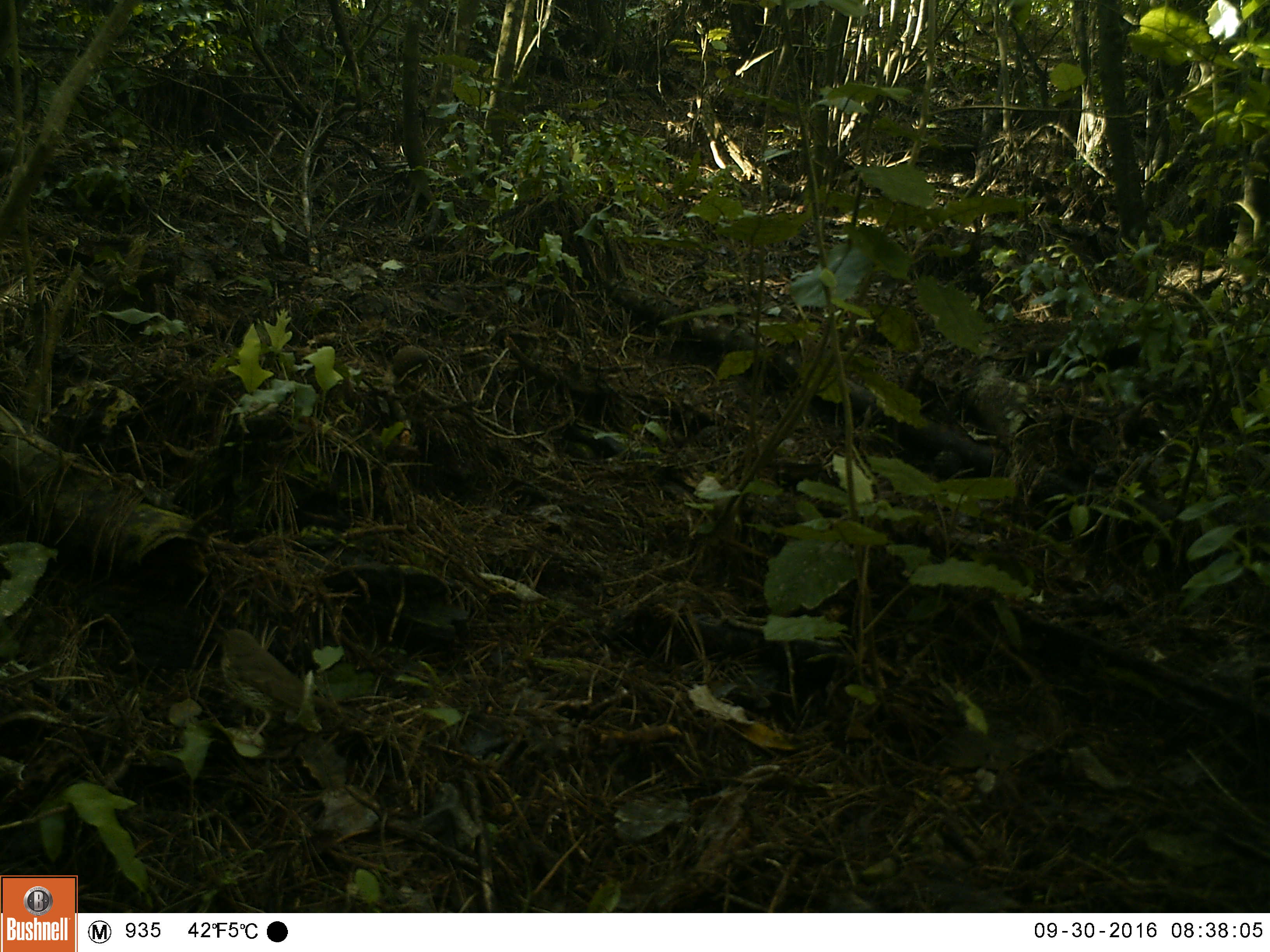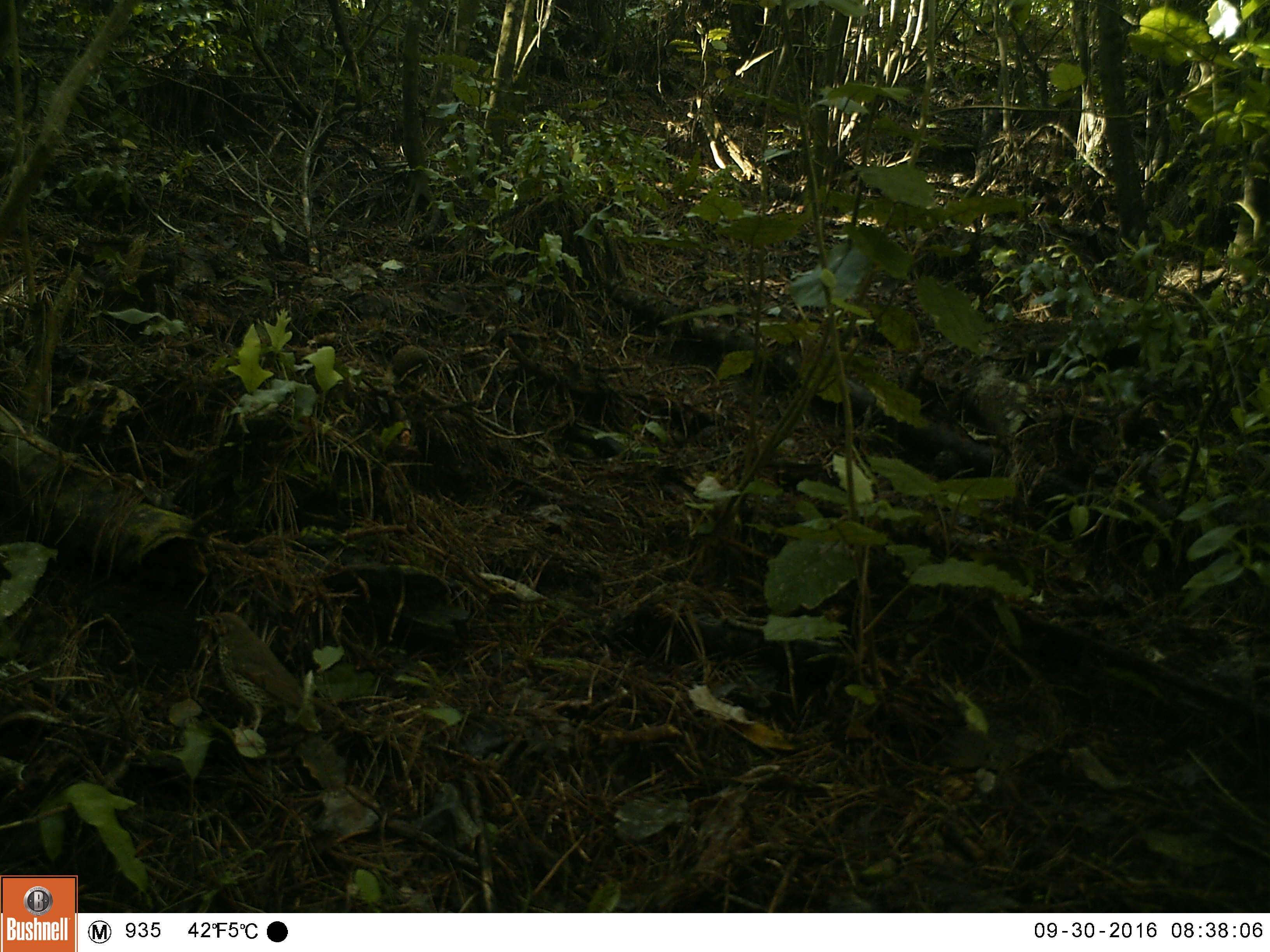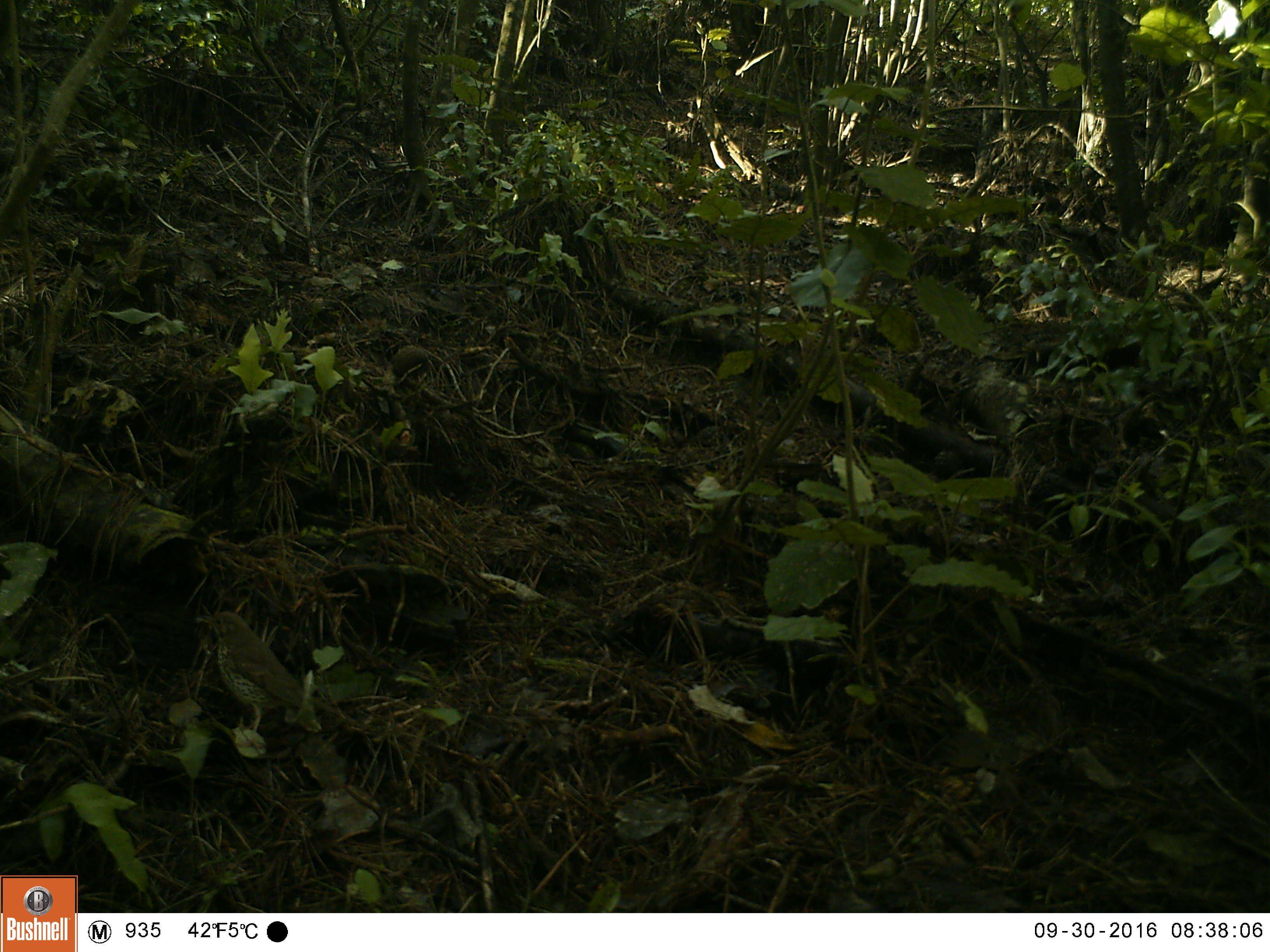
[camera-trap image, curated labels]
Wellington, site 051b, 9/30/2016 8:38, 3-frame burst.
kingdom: Animalia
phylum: Chordata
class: Aves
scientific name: Aves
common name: bird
Bird (Aves).